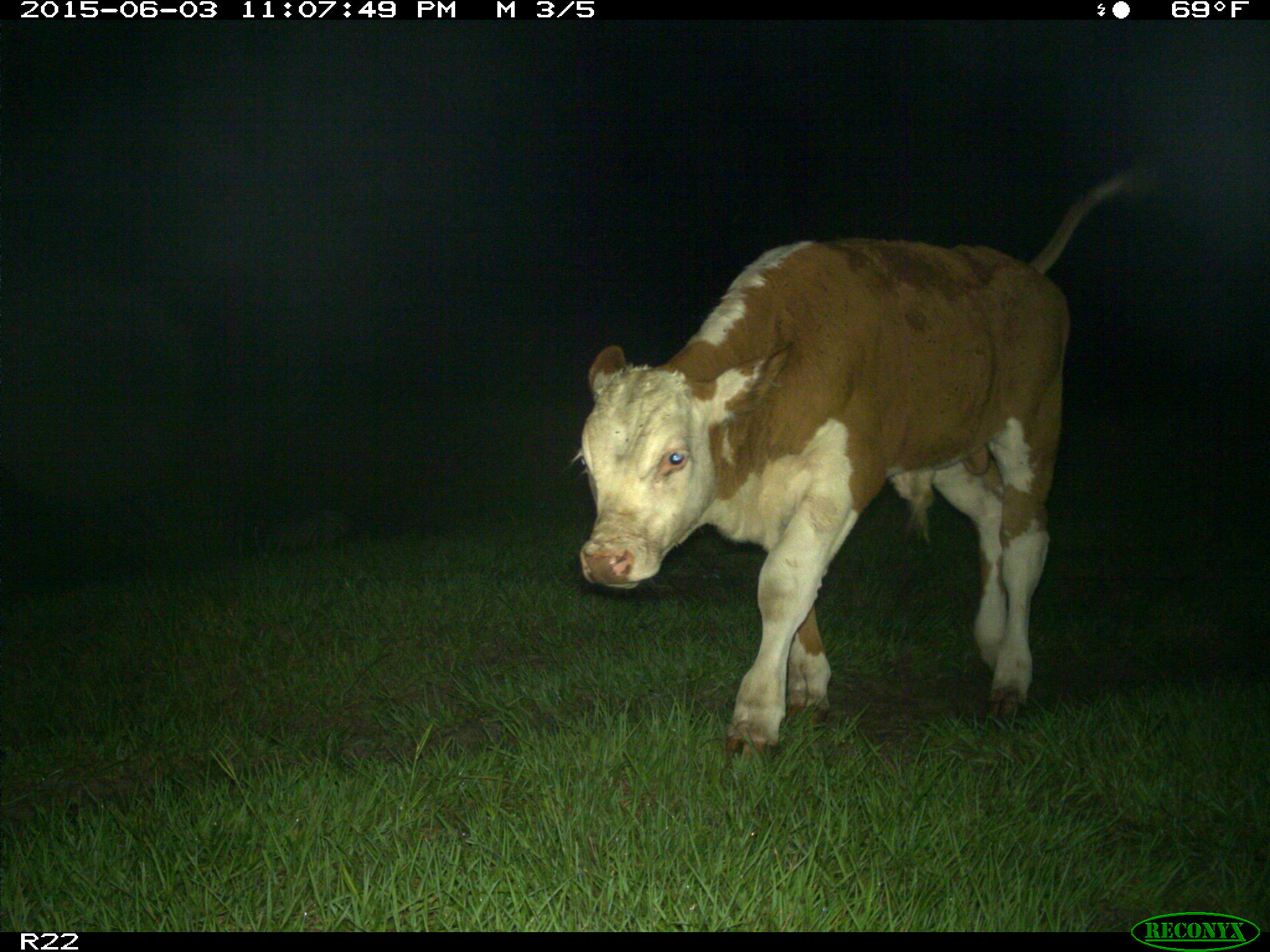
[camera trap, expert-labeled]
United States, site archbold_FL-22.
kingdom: Animalia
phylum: Chordata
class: Mammalia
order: Artiodactyla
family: Suidae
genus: Sus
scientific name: Sus scrofa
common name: wild boar